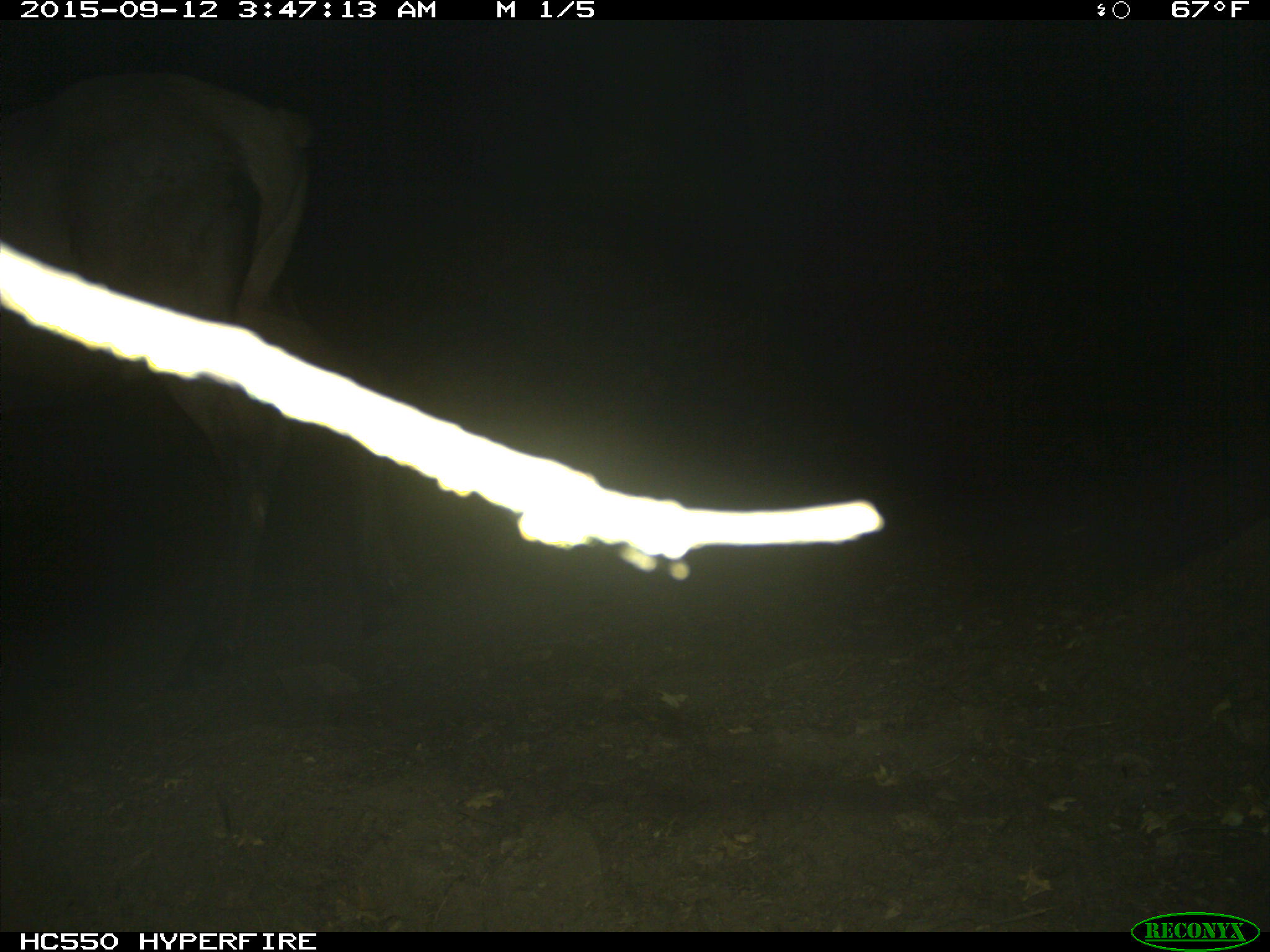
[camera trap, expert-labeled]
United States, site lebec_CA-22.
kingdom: Animalia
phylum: Chordata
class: Mammalia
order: Artiodactyla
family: Cervidae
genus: Cervus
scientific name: Cervus canadensis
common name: elk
Cervus canadensis (elk).